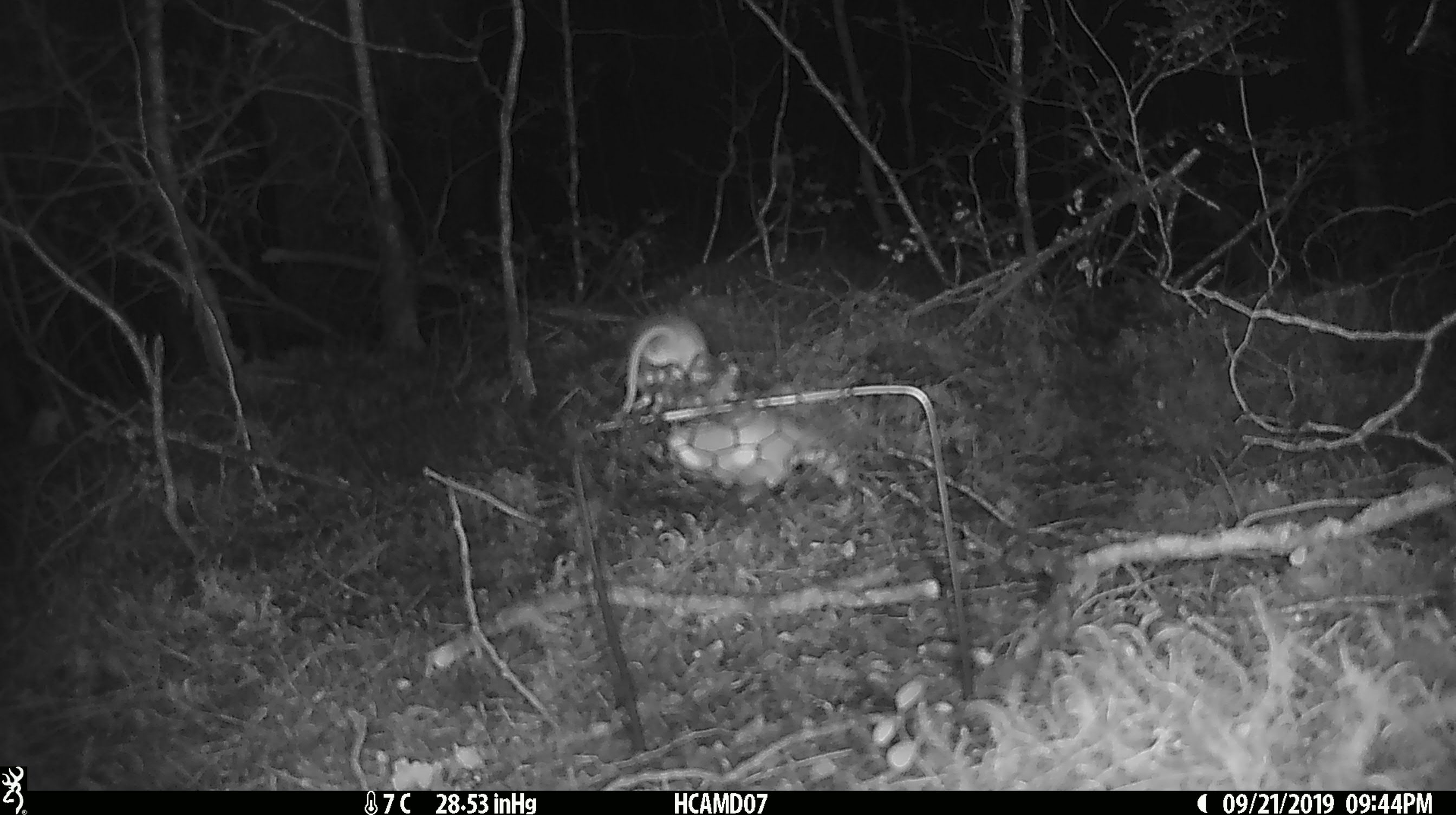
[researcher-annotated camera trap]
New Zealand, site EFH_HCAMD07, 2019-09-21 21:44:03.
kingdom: Animalia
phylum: Chordata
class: Mammalia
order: Rodentia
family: Muridae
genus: Mus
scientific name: Mus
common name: mouse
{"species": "mouse (Mus)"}